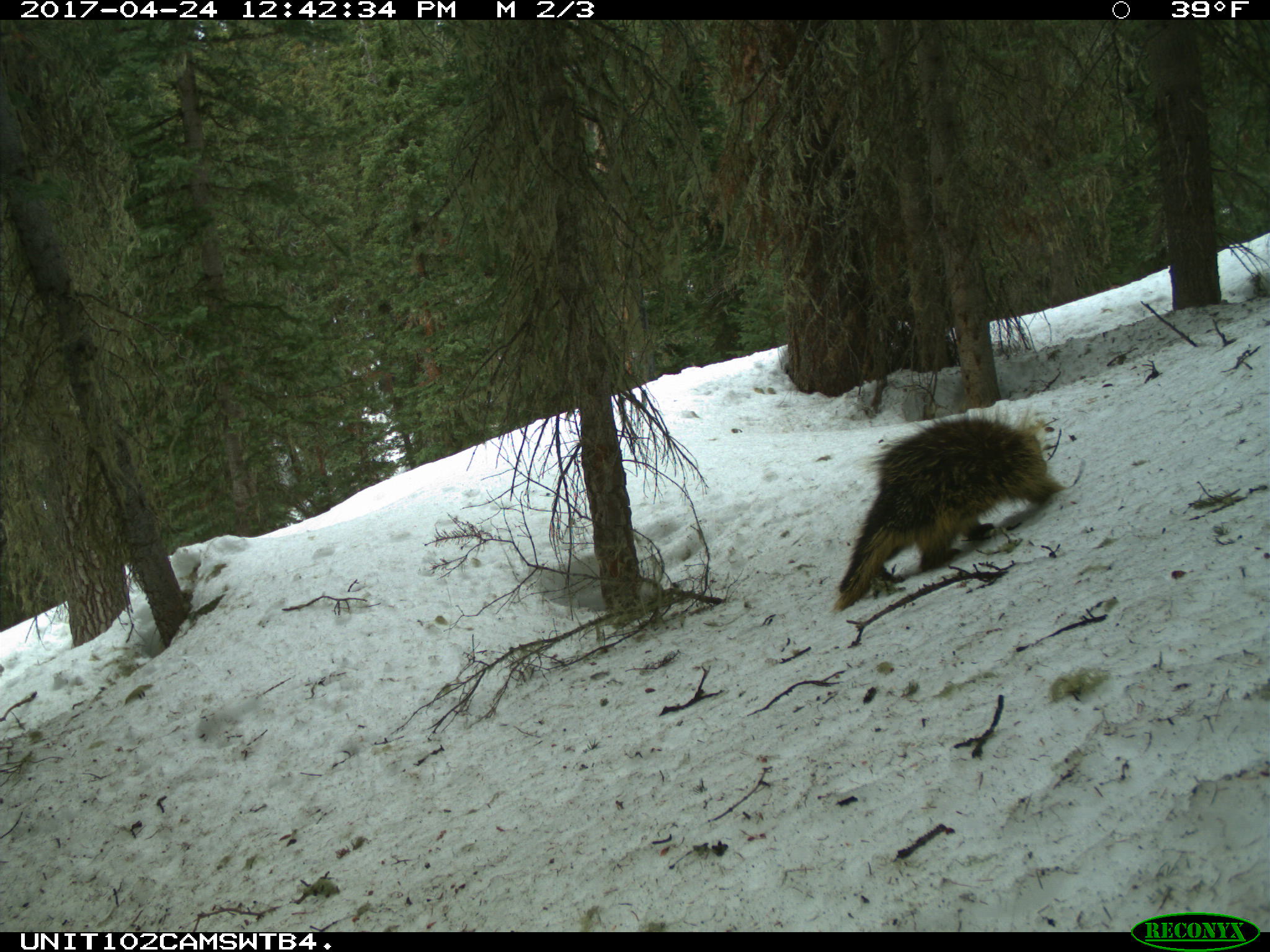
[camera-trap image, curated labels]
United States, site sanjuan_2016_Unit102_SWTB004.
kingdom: Animalia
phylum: Chordata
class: Mammalia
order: Rodentia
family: Erethizontidae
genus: Erethizon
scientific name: Erethizon dorsatum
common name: north american porcupine